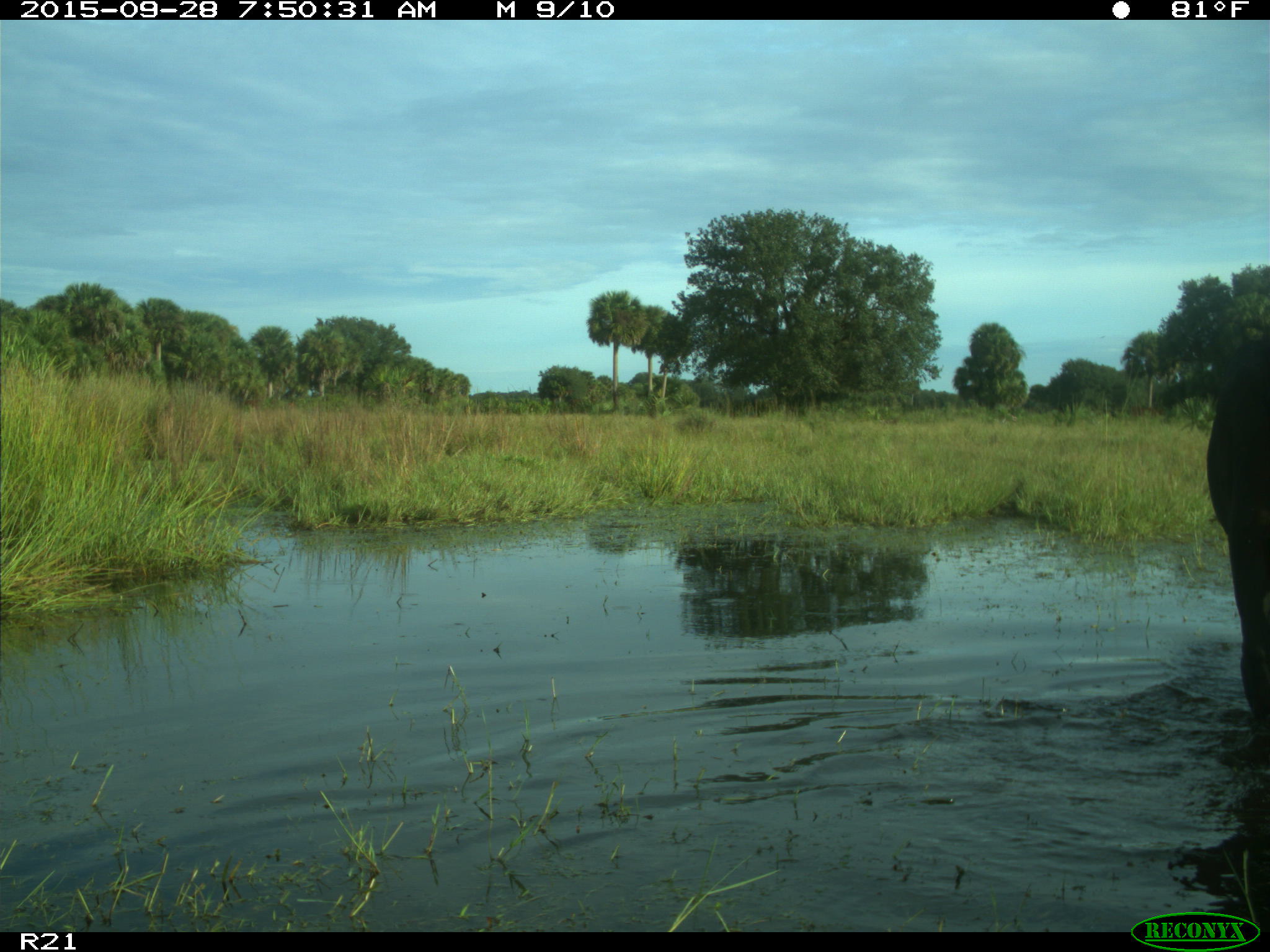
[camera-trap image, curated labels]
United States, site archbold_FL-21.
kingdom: Animalia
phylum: Chordata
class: Mammalia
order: Artiodactyla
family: Bovidae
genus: Bos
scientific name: Bos taurus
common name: domestic cow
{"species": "Bos taurus (domestic cow)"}